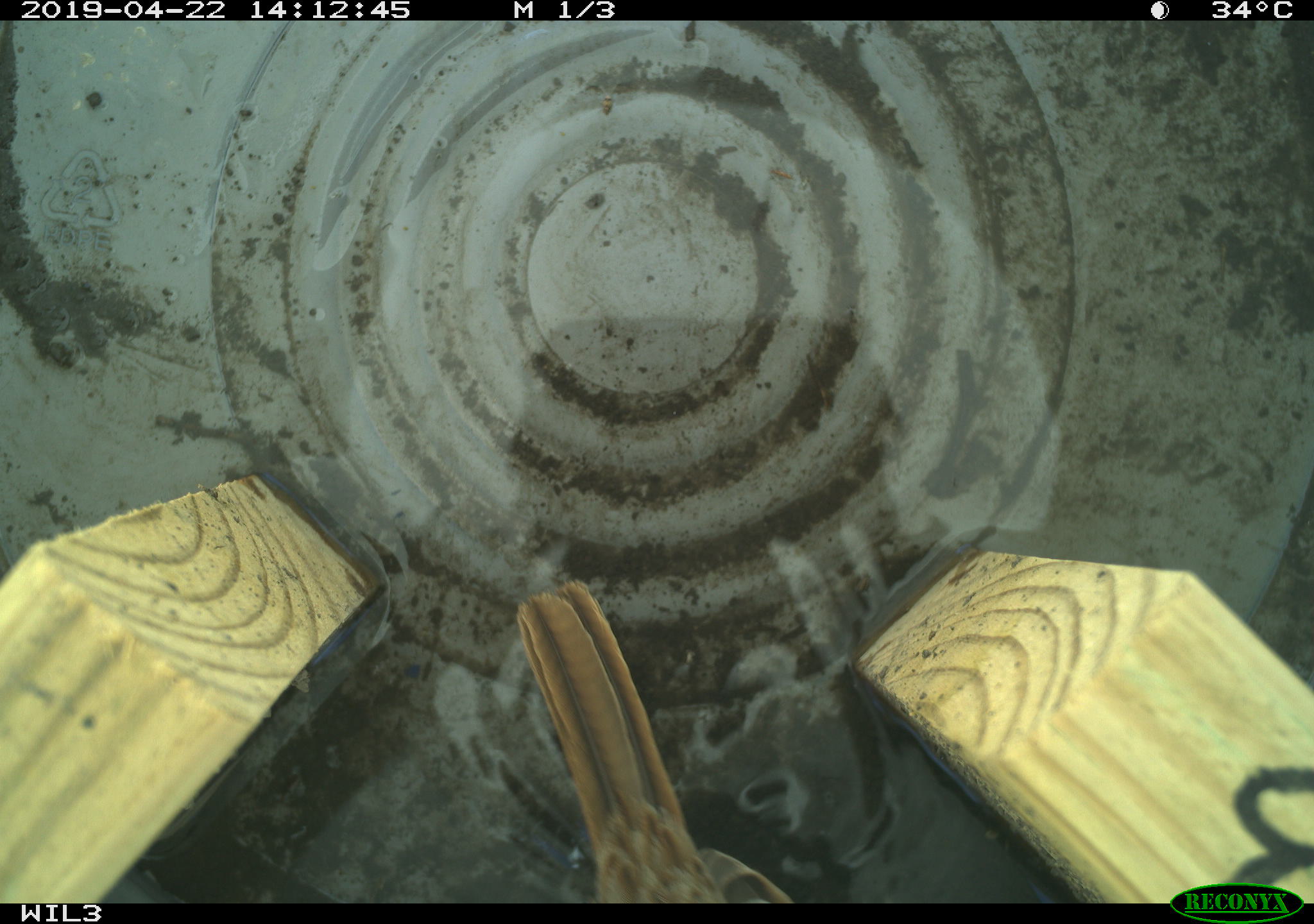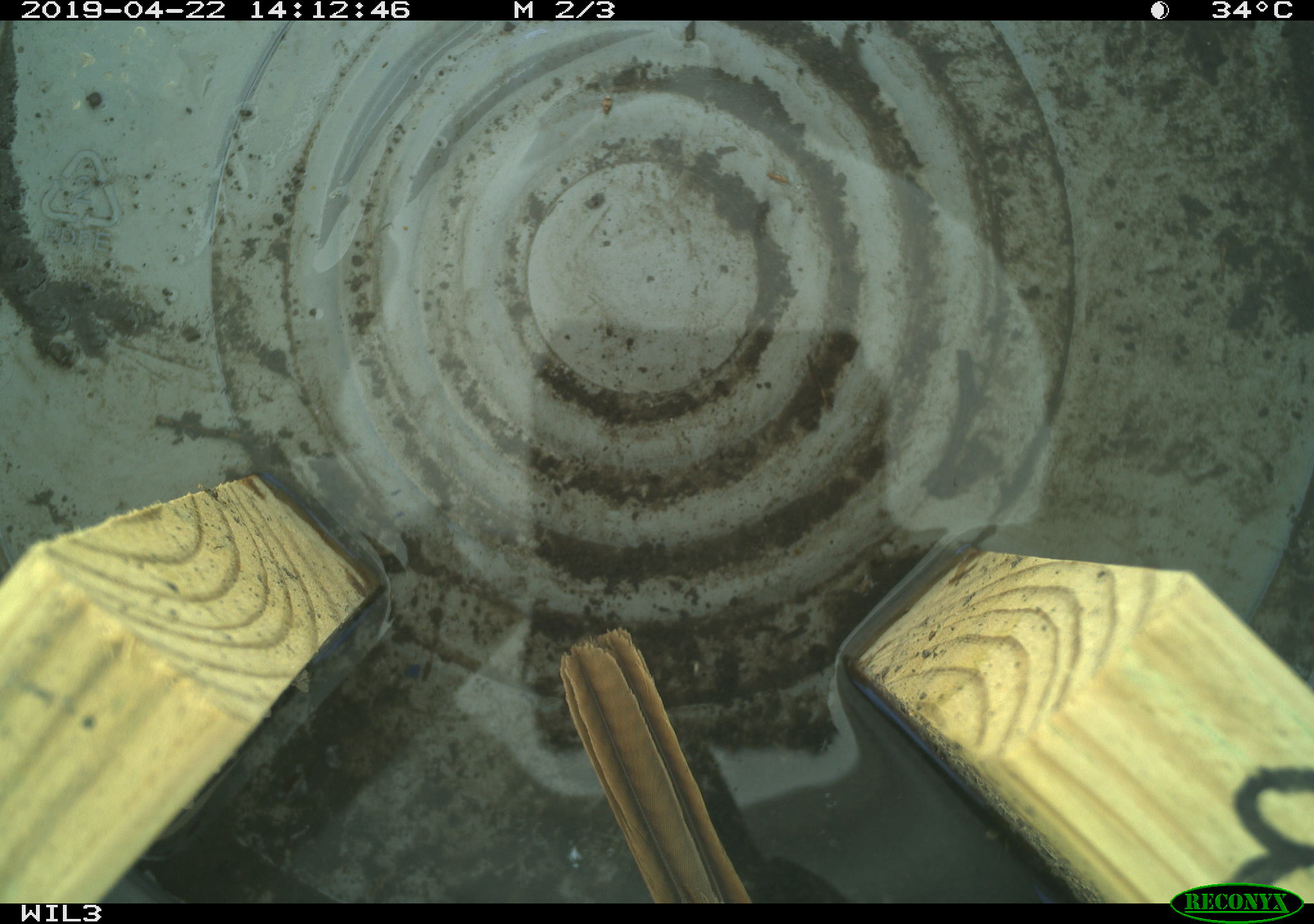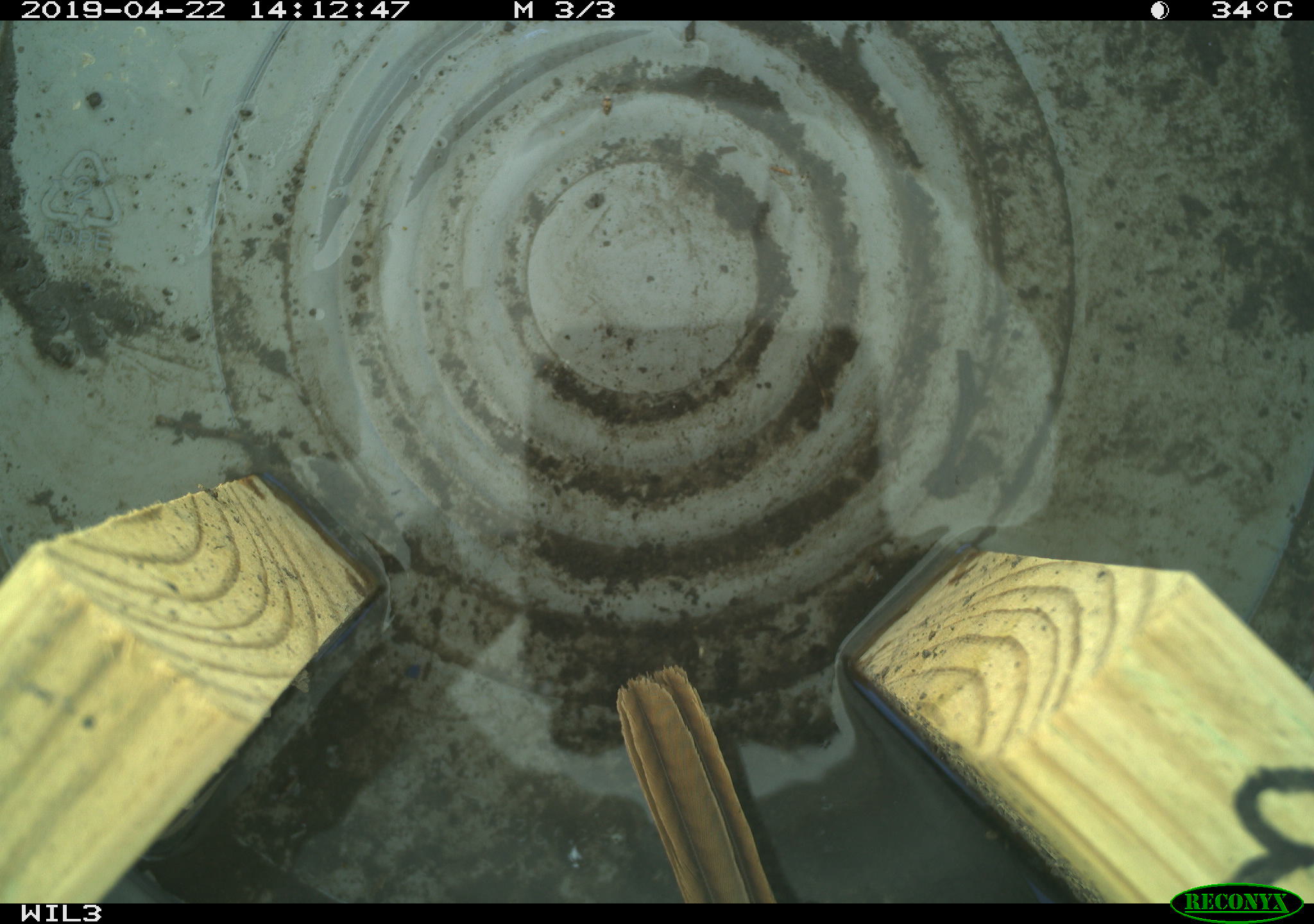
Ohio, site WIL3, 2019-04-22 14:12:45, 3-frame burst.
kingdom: Animalia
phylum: Chordata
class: Aves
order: Passeriformes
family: Passerellidae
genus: Melospiza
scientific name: Melospiza melodia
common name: song sparrow